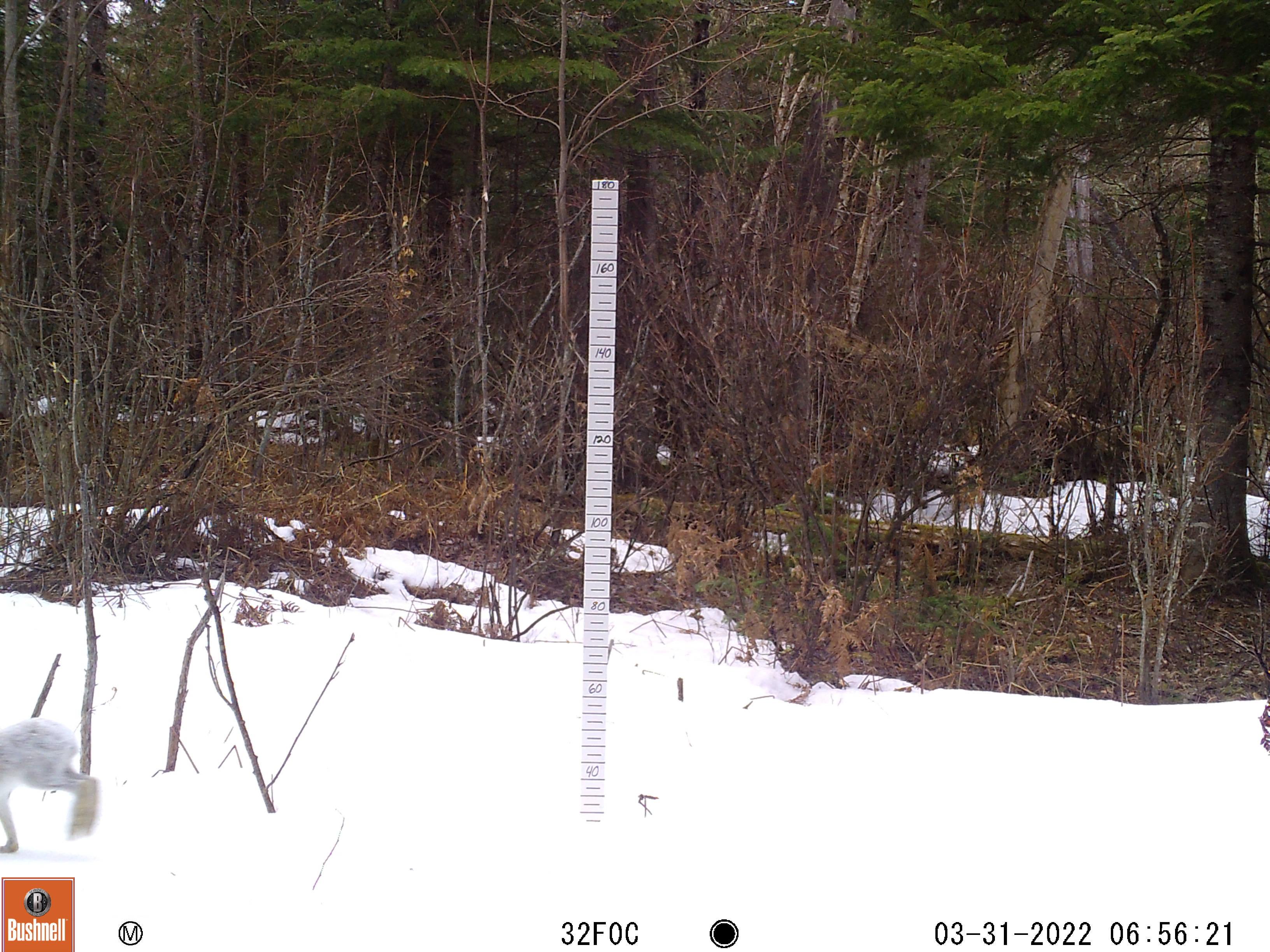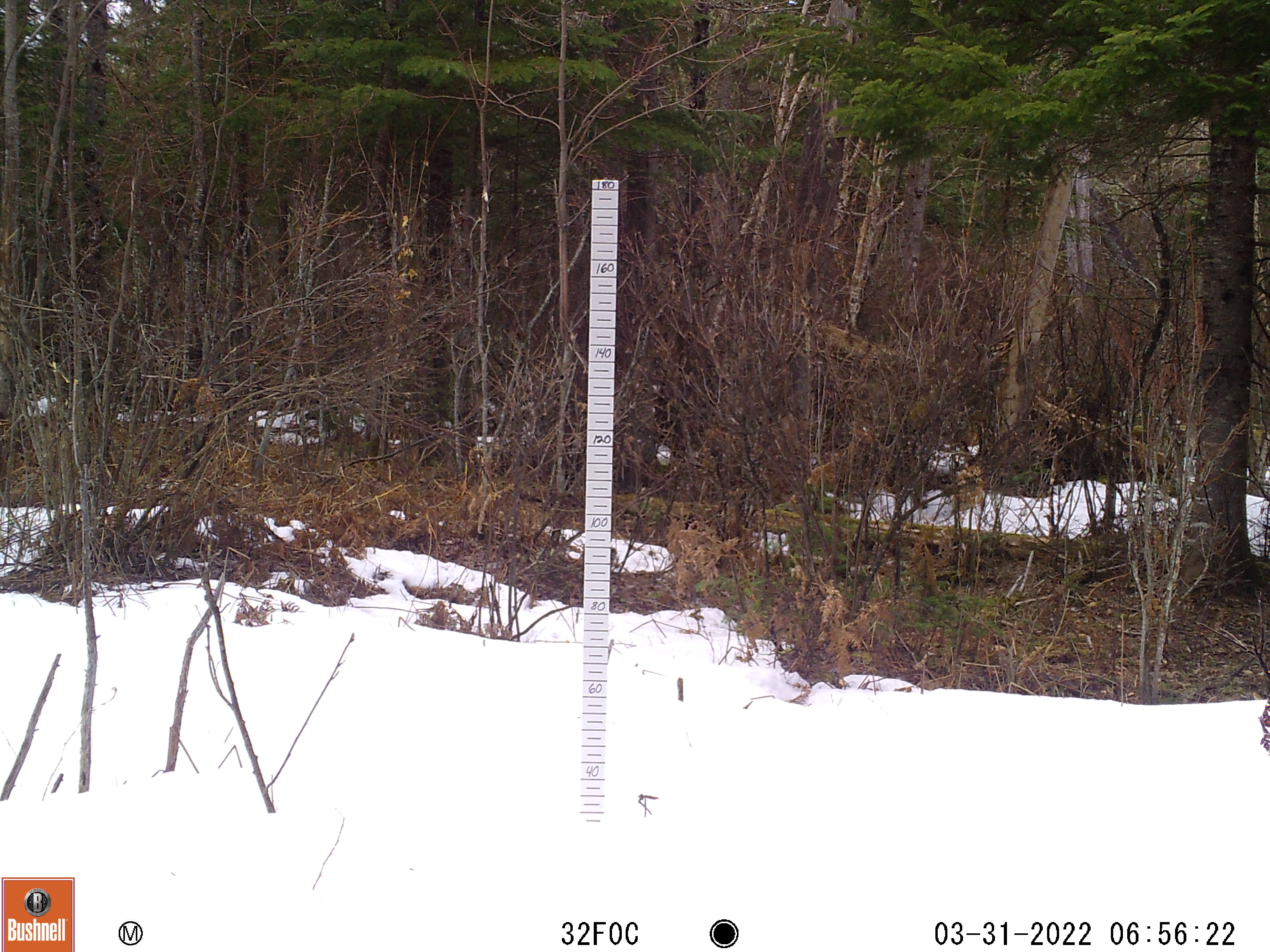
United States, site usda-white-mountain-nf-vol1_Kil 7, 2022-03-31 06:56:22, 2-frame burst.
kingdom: Animalia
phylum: Chordata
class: Mammalia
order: Lagomorpha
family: Leporidae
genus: Lepus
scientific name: Lepus americanus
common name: snowshoe hare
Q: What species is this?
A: Snowshoe hare (Lepus americanus).